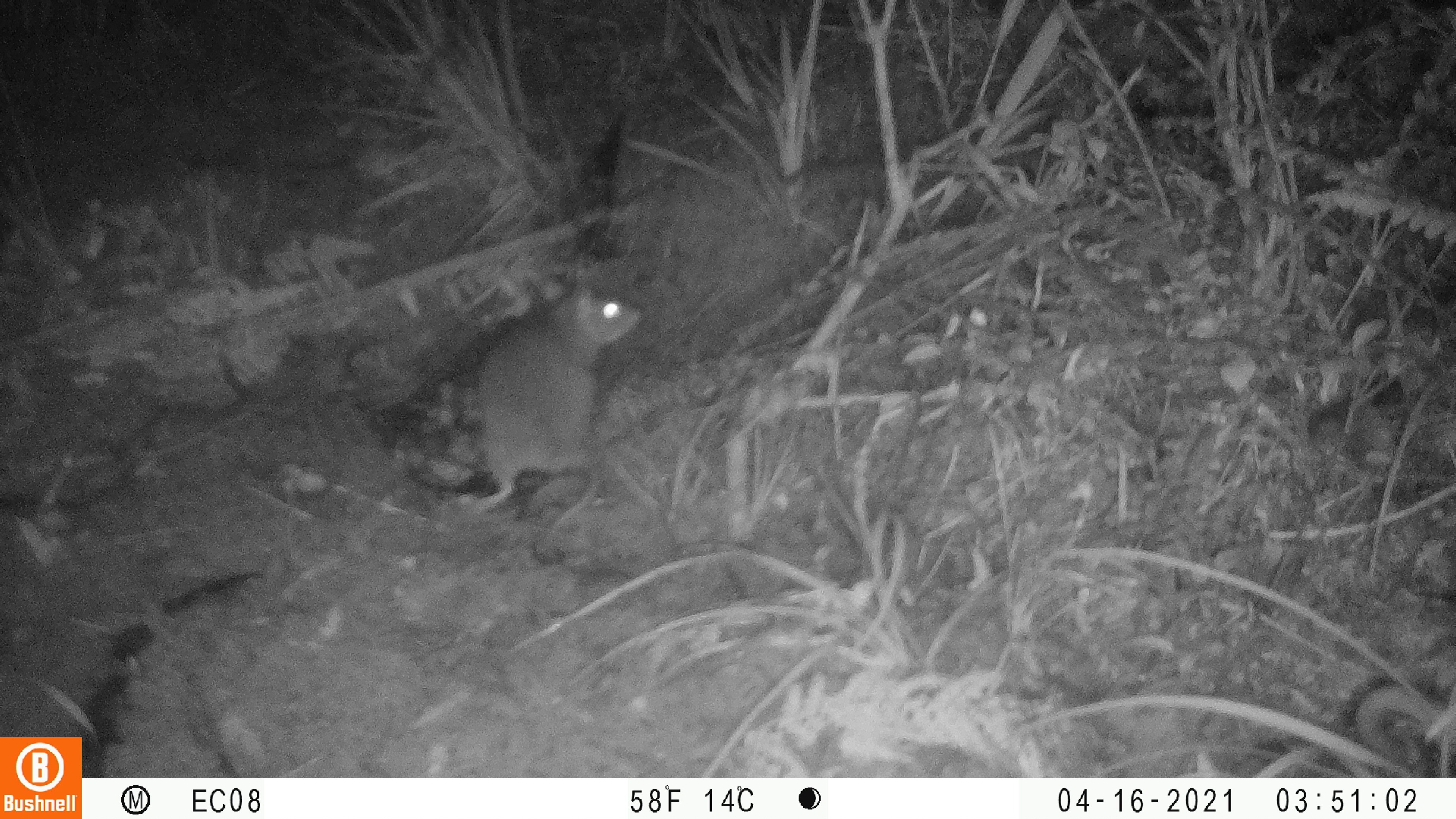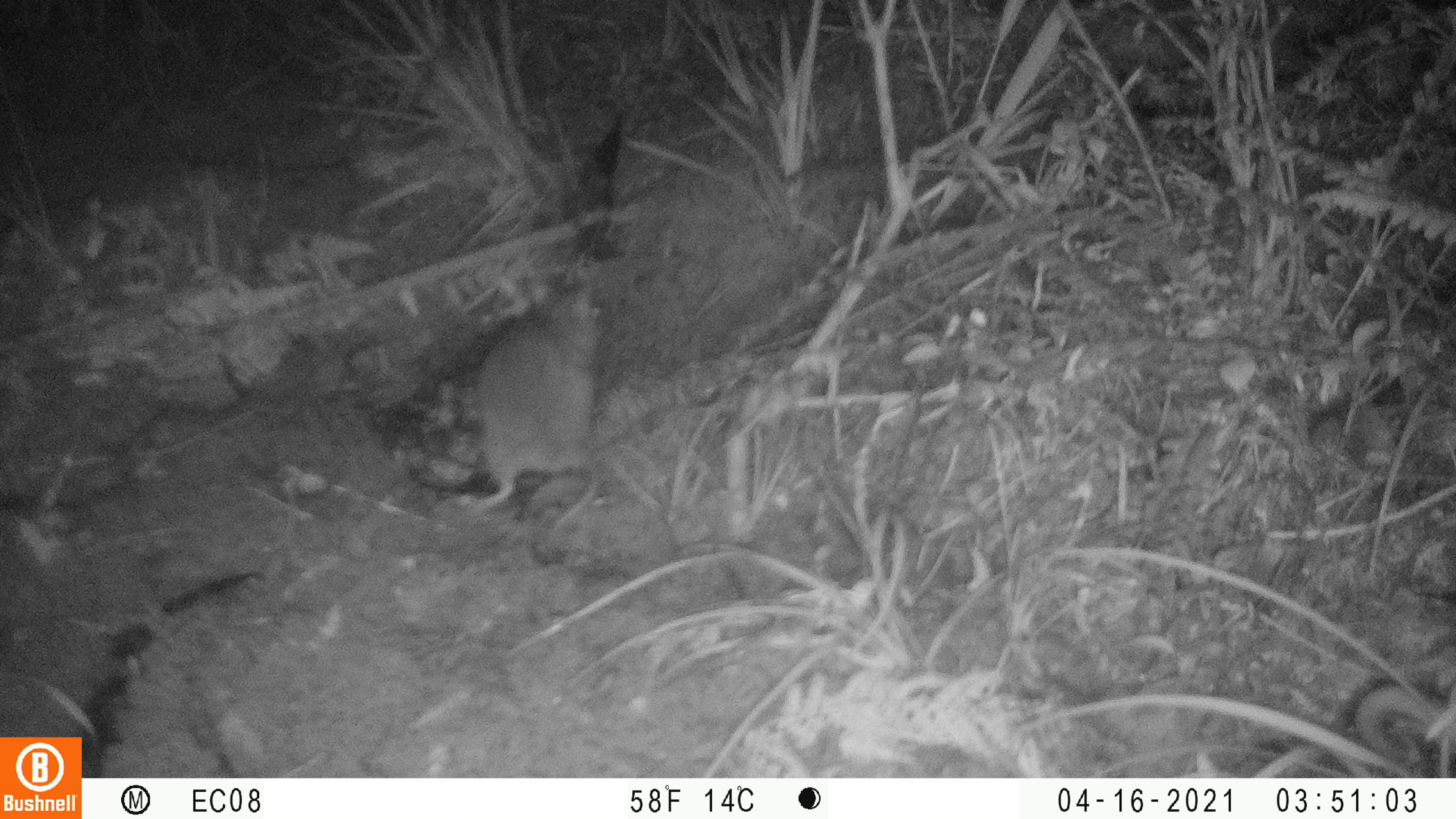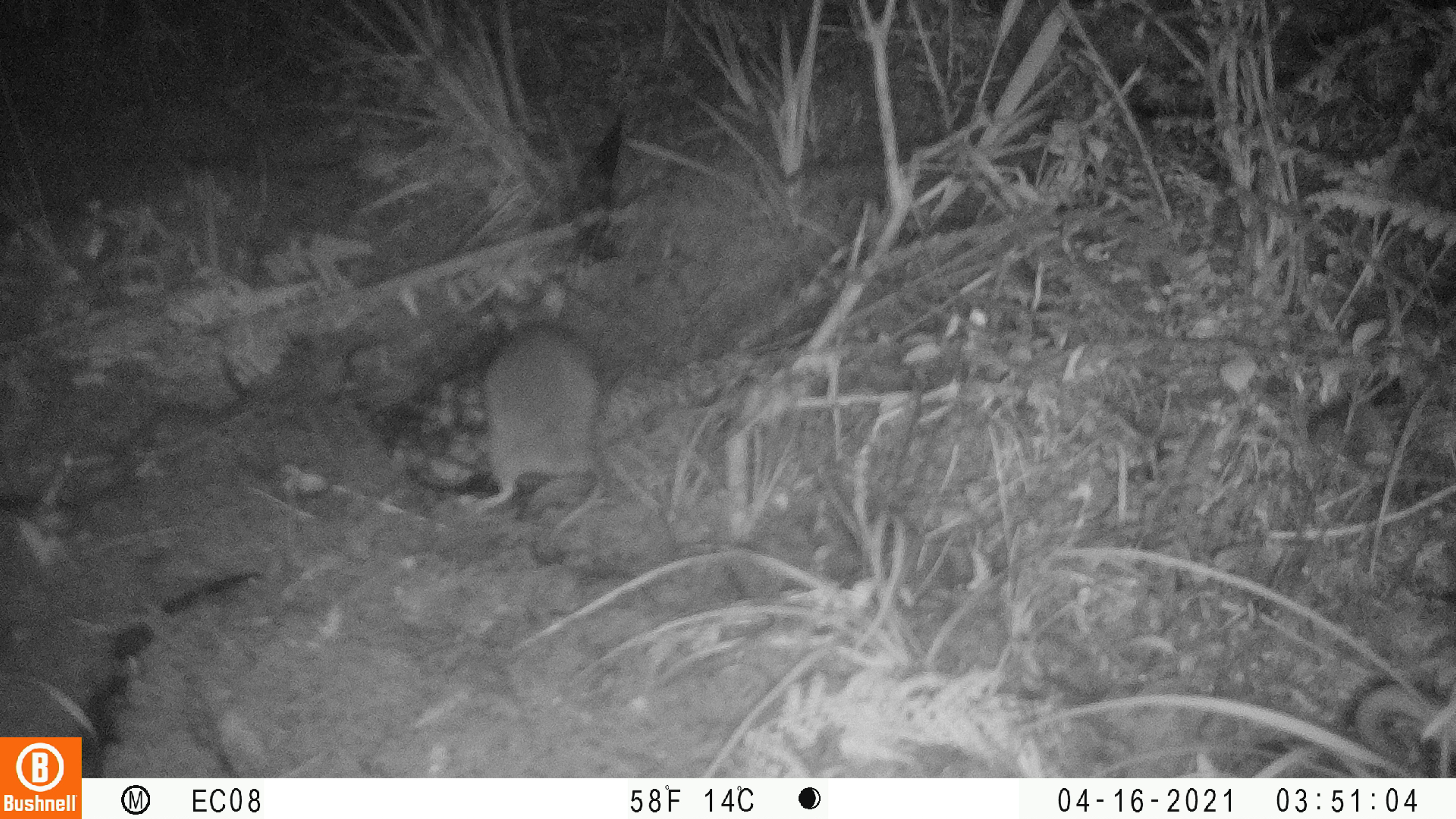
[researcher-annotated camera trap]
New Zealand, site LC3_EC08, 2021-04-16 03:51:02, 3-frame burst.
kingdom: Animalia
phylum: Chordata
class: Mammalia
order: Rodentia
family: Muridae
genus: Rattus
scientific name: Rattus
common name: rat